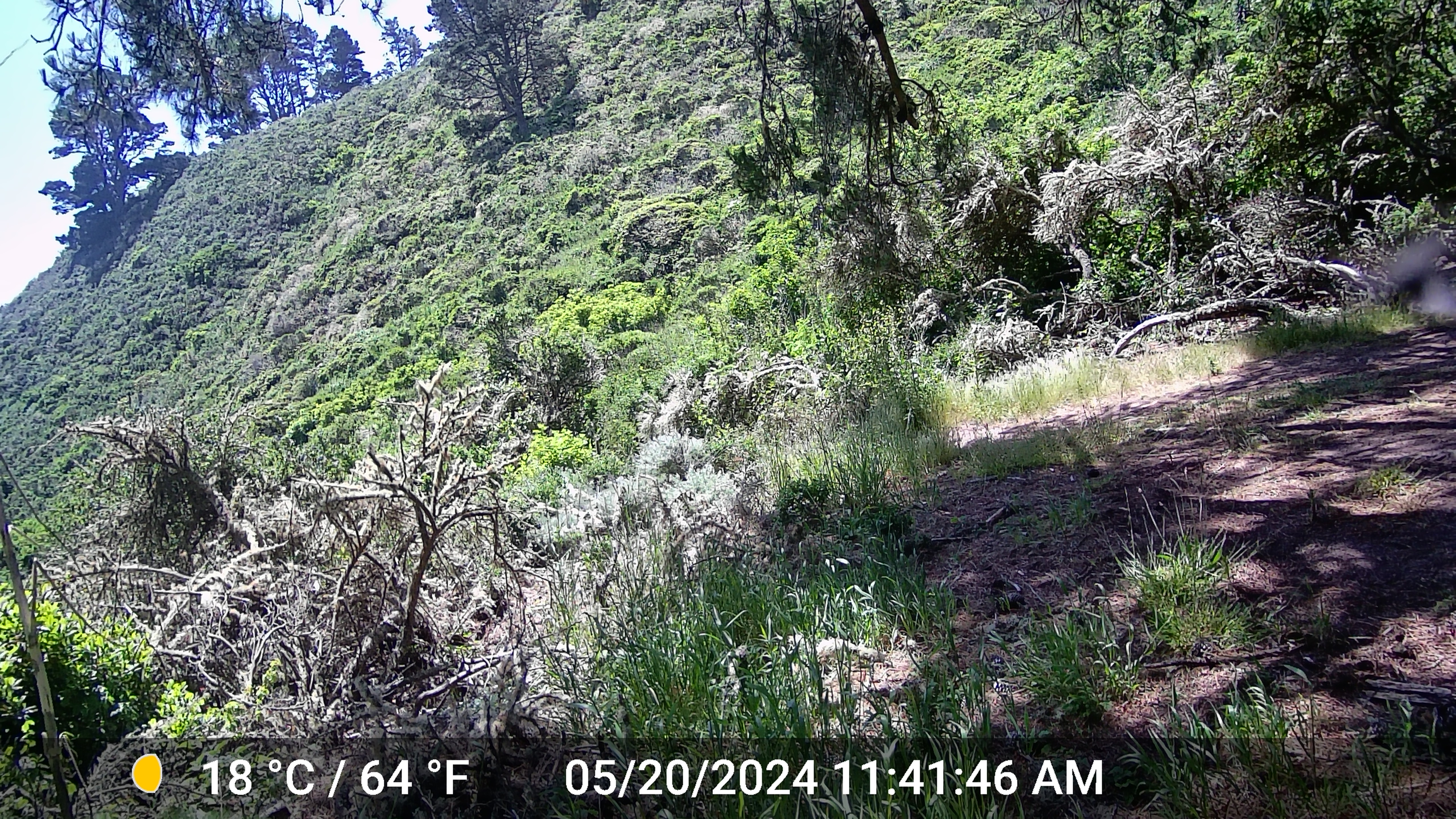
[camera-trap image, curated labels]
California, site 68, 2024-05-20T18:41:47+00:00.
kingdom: Animalia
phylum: Chordata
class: Aves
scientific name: Aves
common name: bird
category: unknown bird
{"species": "unknown bird (bird) (Aves)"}